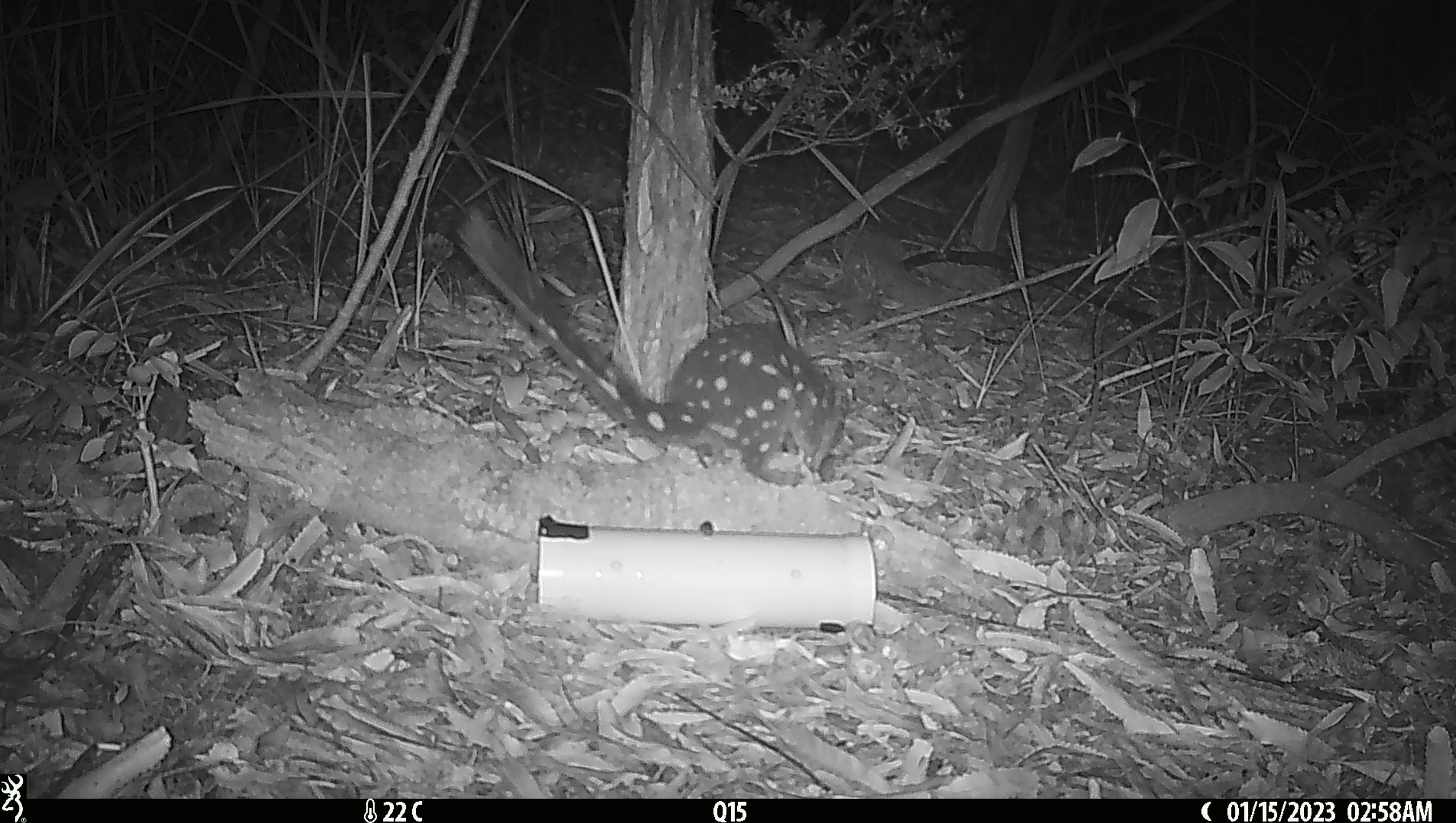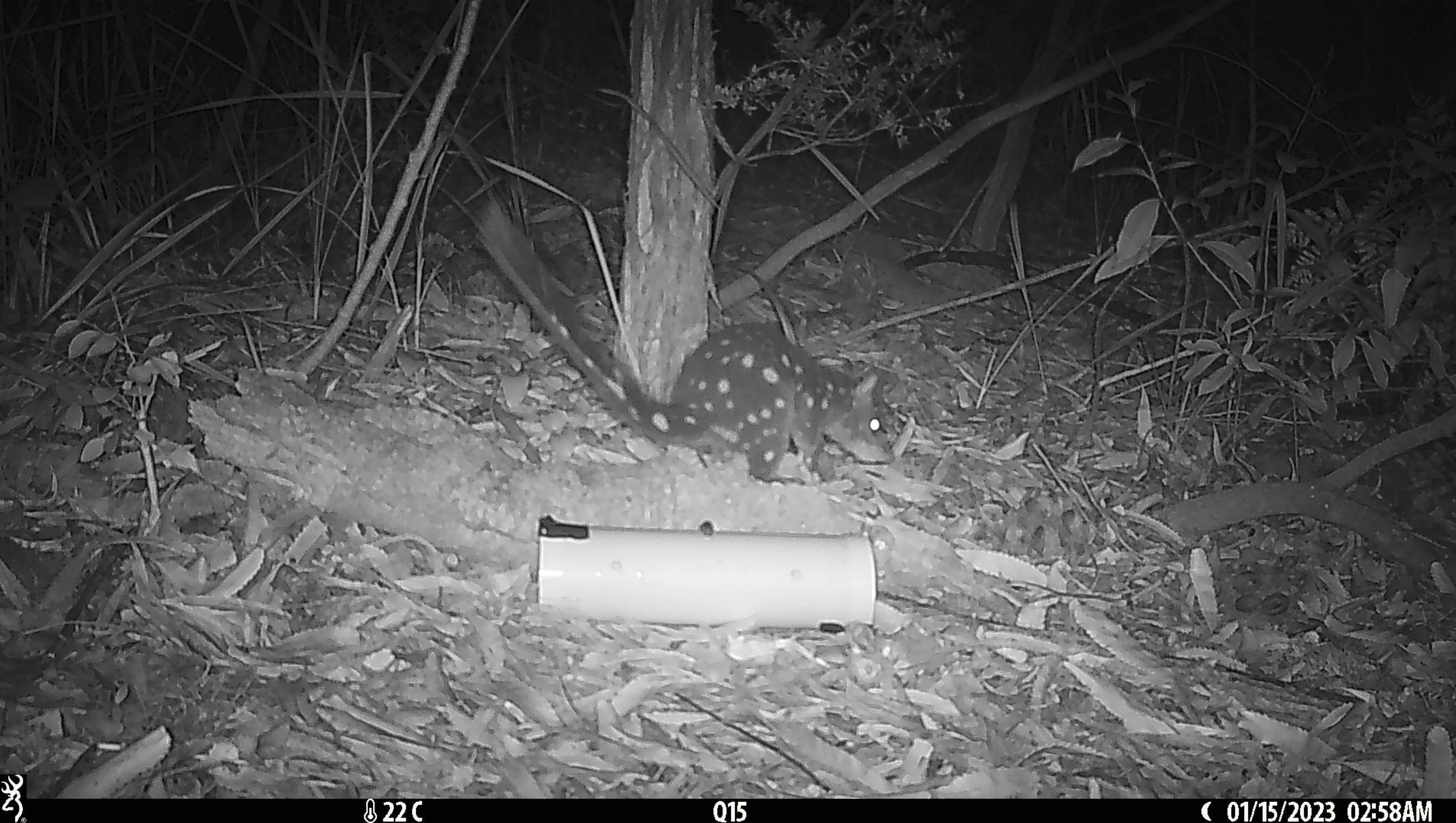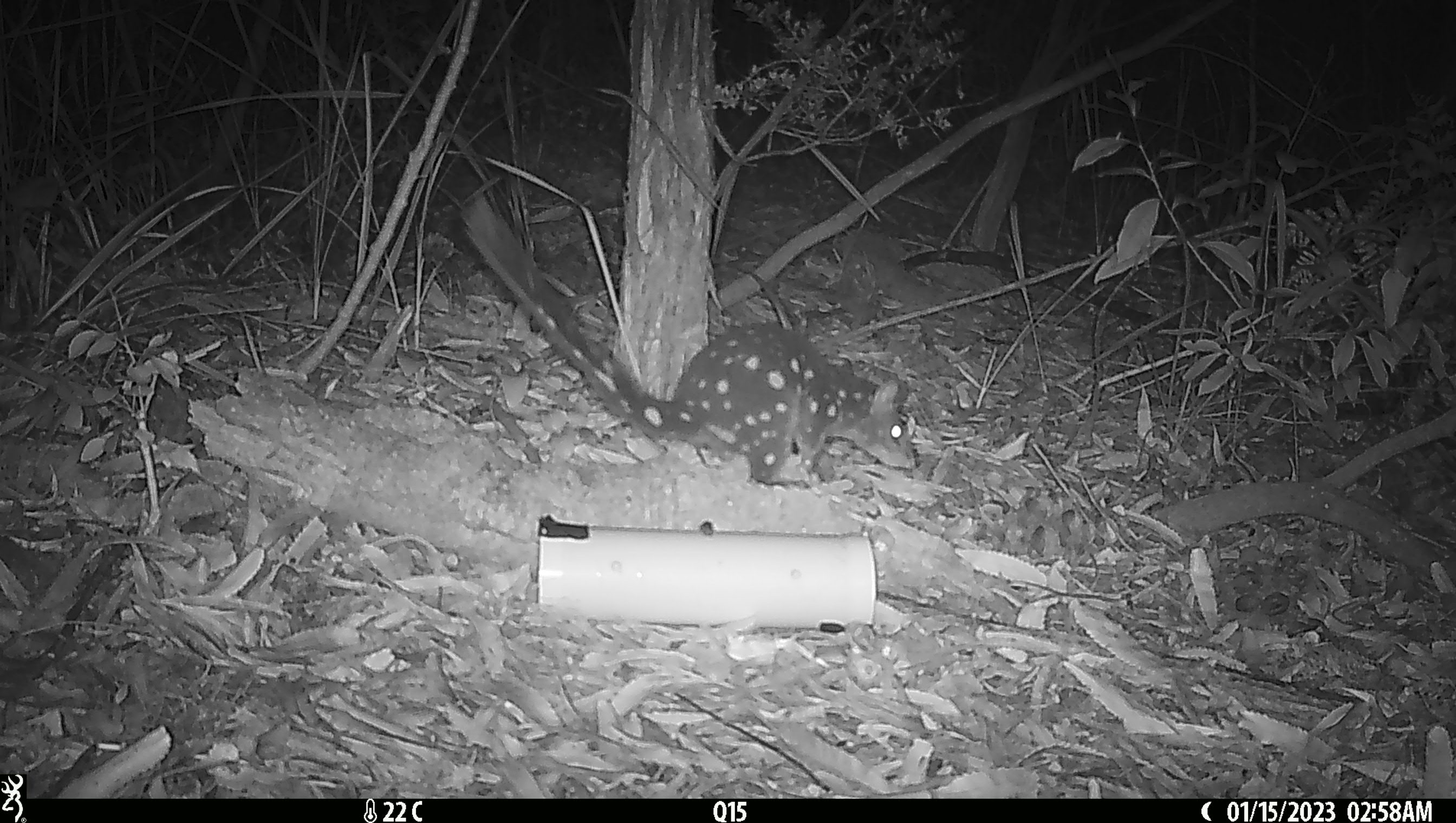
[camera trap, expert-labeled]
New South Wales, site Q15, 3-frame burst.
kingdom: Animalia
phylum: Chordata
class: Mammalia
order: Dasyuromorphia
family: Dasyuridae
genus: Dasyurus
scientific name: Dasyurus maculatus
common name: spotted-tailed quoll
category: quoll